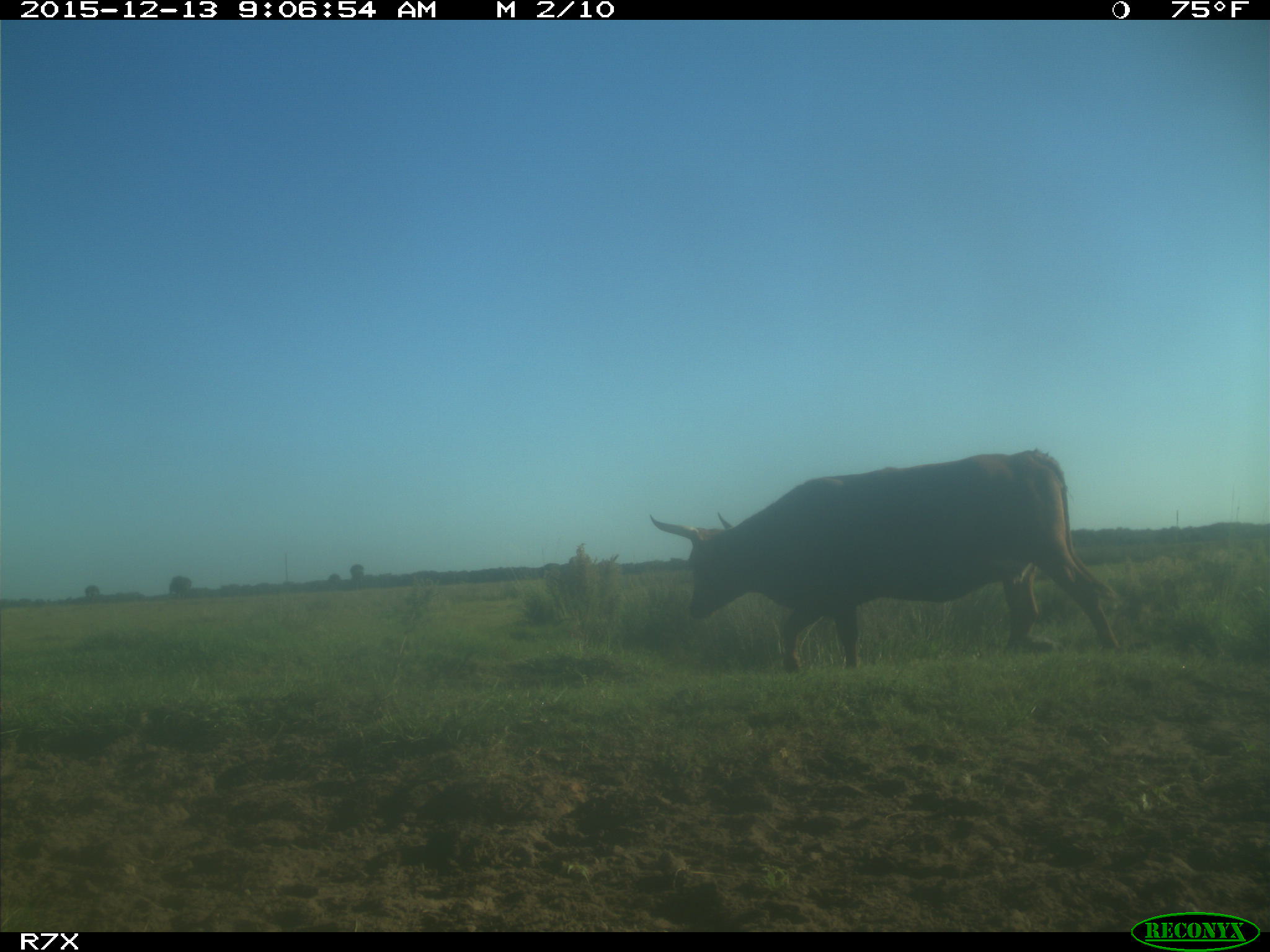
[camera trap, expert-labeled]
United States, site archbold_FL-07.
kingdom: Animalia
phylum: Chordata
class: Mammalia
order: Artiodactyla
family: Bovidae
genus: Bos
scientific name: Bos taurus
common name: domestic cow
Bos taurus (domestic cow).